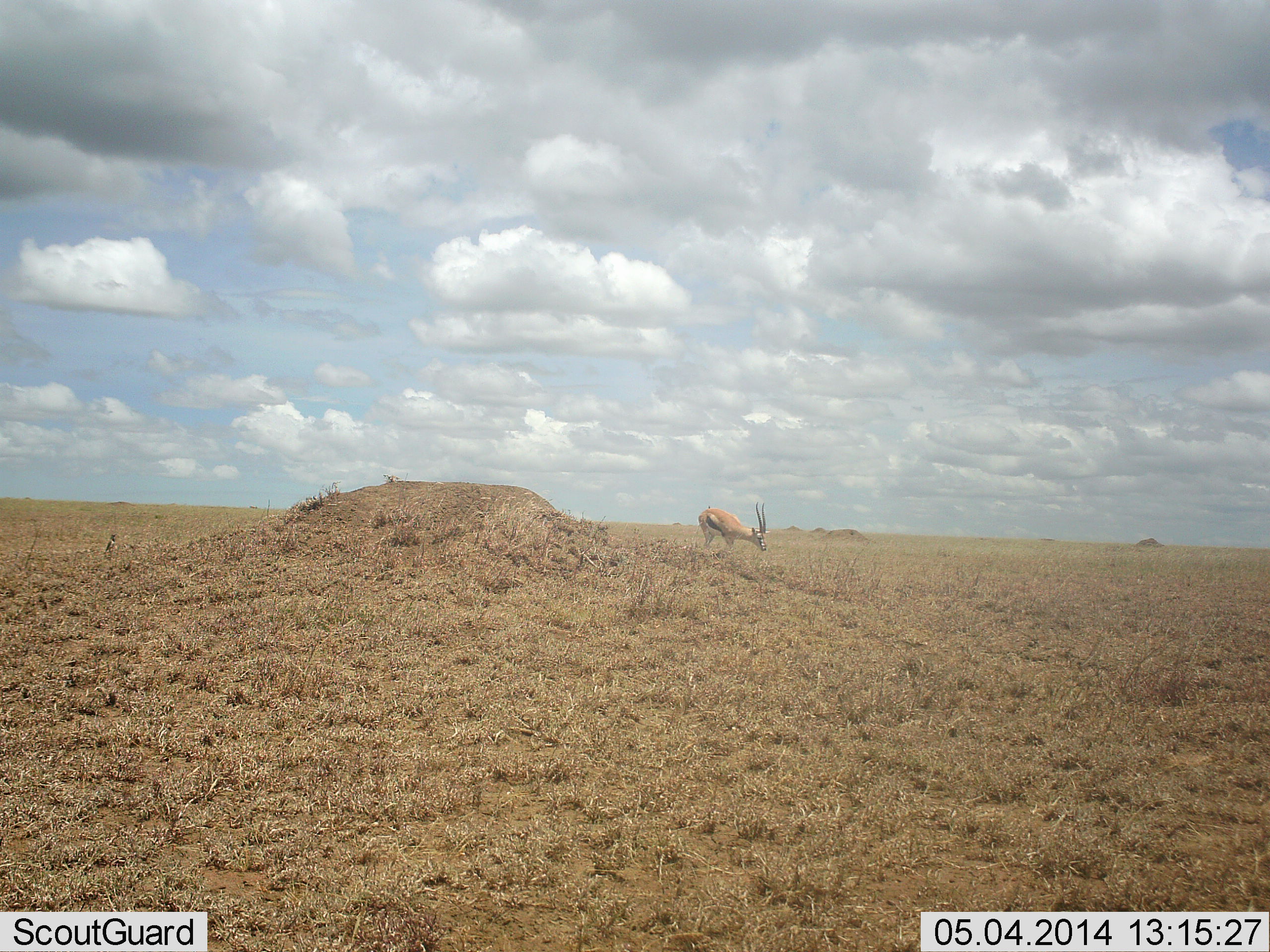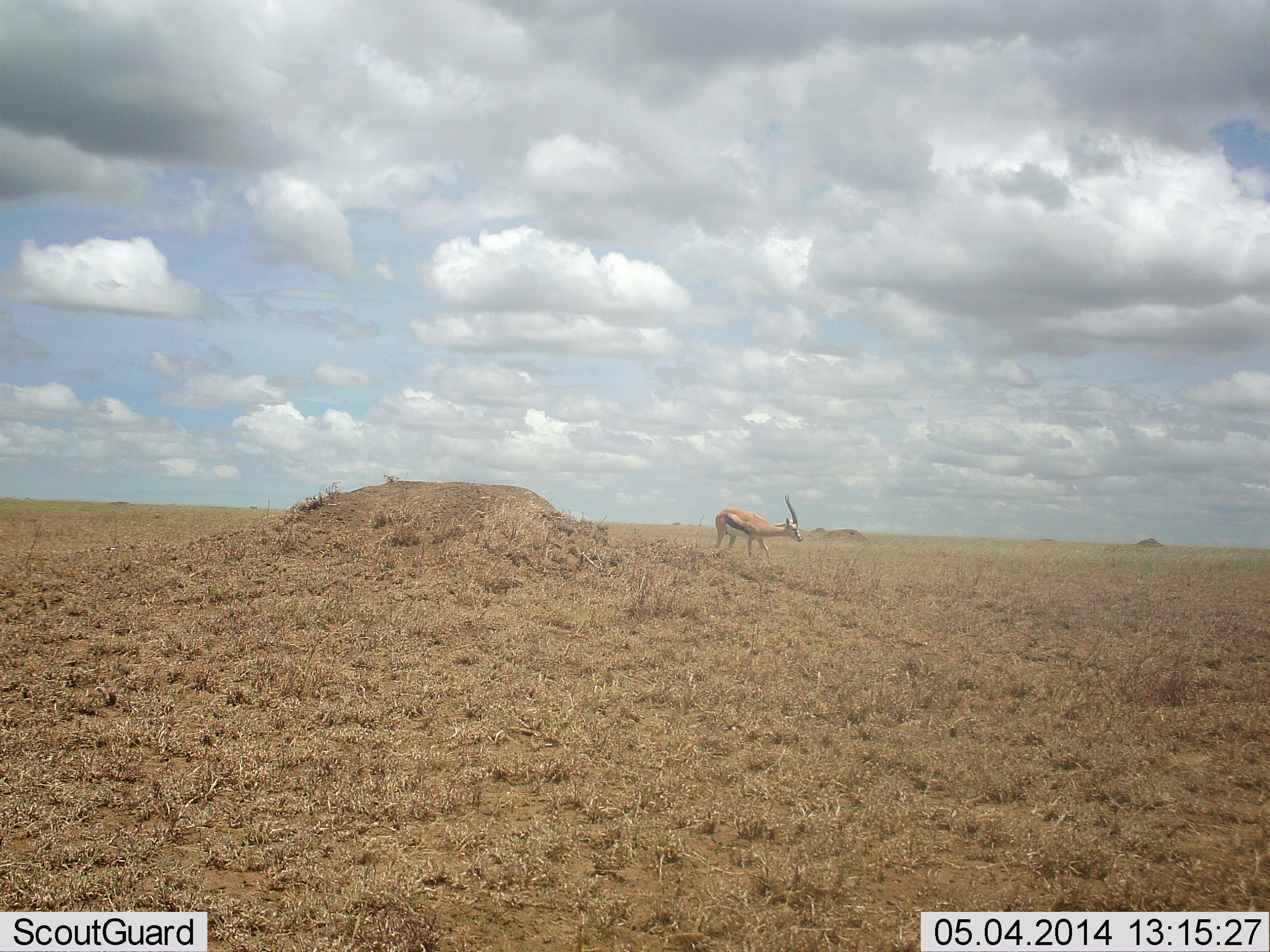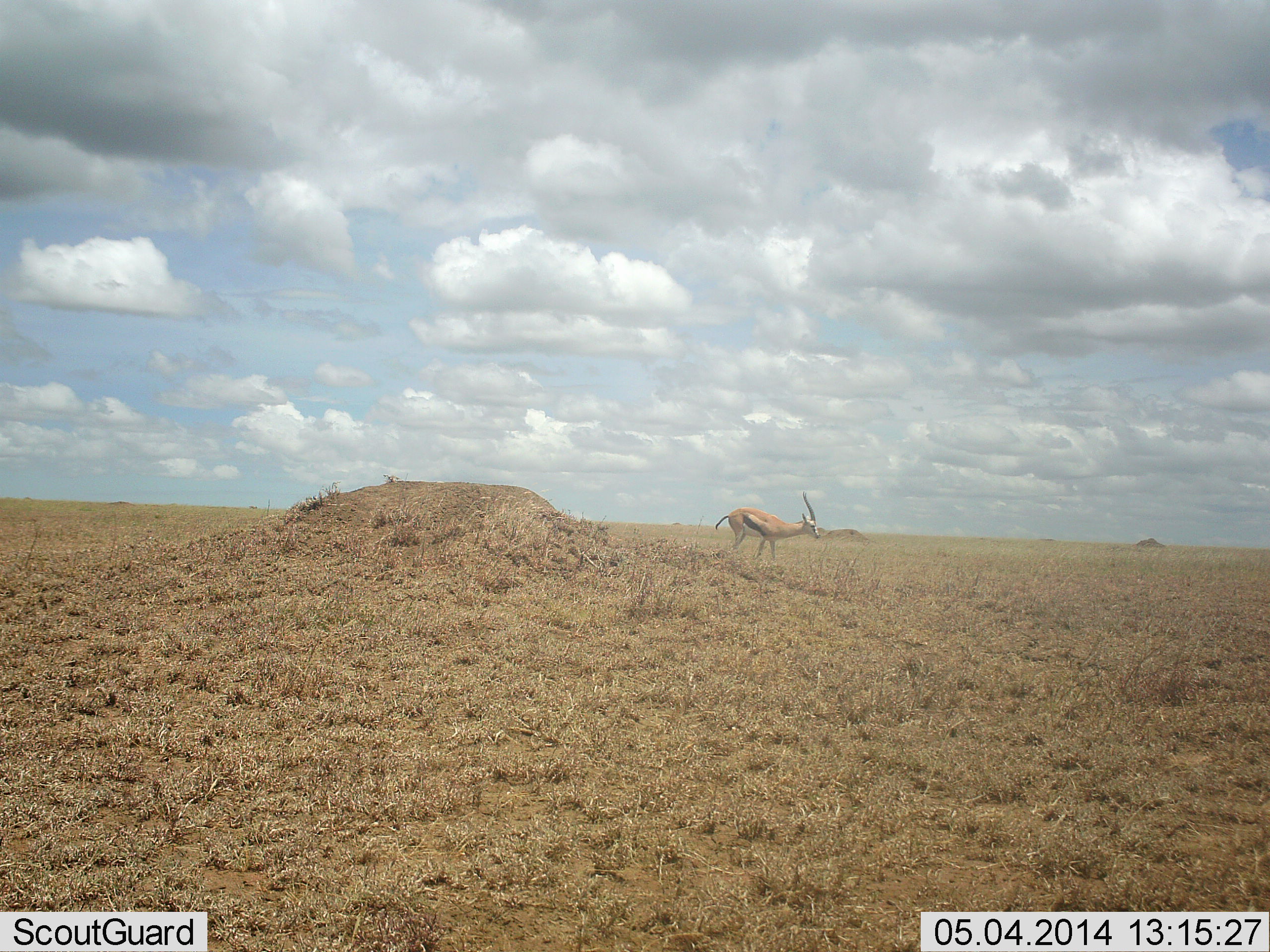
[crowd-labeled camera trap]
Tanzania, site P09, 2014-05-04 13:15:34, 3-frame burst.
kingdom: Animalia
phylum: Chordata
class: Mammalia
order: Artiodactyla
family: Bovidae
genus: Eudorcas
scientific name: Eudorcas thomsonii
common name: thomson's gazelle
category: gazellethomsons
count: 1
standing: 25%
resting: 0%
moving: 75%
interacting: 0%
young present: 0%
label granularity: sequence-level